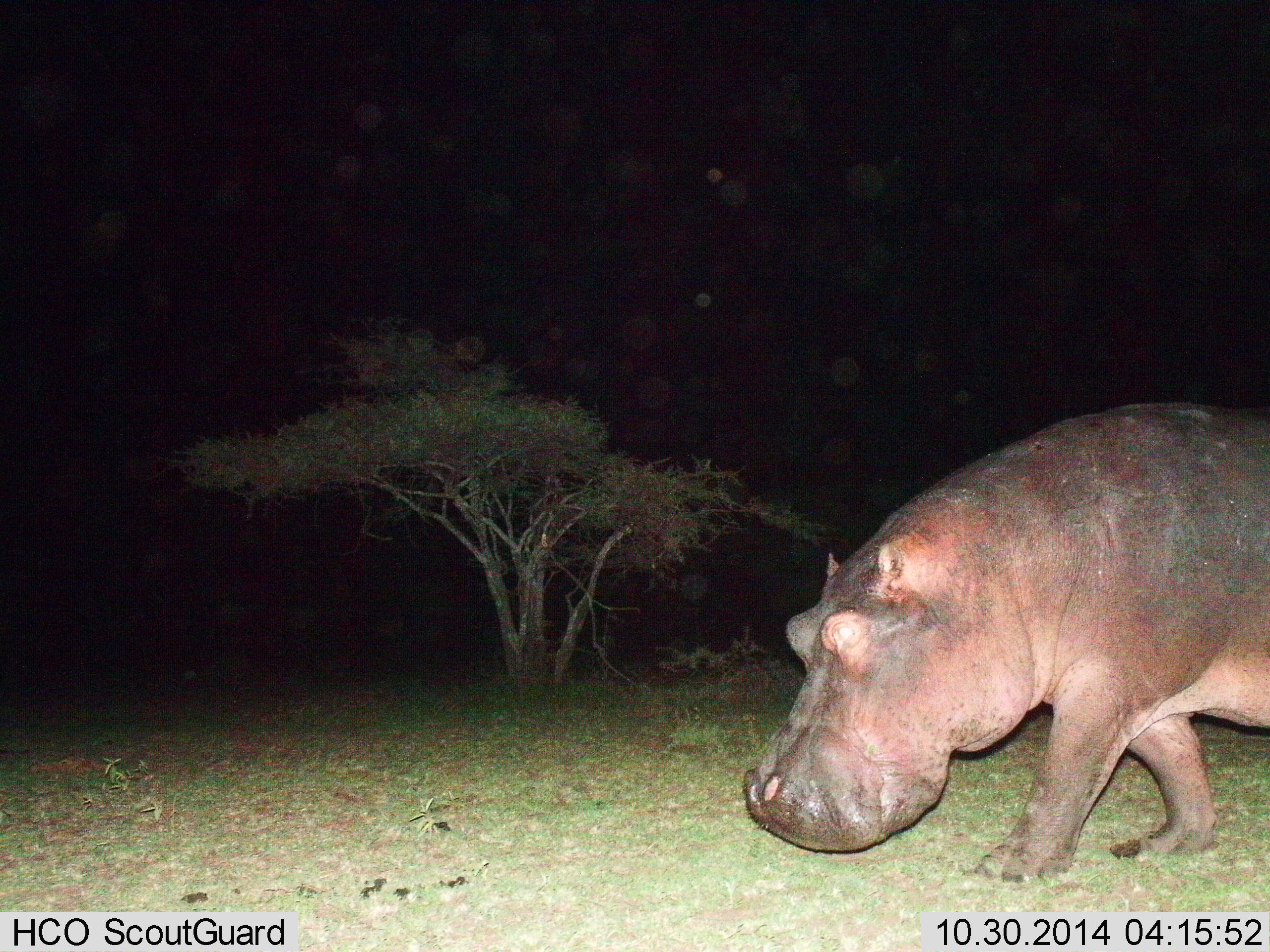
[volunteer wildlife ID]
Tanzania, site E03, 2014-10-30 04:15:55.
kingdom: Animalia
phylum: Chordata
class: Mammalia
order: Artiodactyla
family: Hippopotamidae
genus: Hippopotamus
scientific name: Hippopotamus amphibius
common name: hippopotamus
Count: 1.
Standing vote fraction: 0%.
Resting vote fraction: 0%.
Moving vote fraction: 100%.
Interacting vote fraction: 0%.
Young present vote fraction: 0%.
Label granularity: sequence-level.